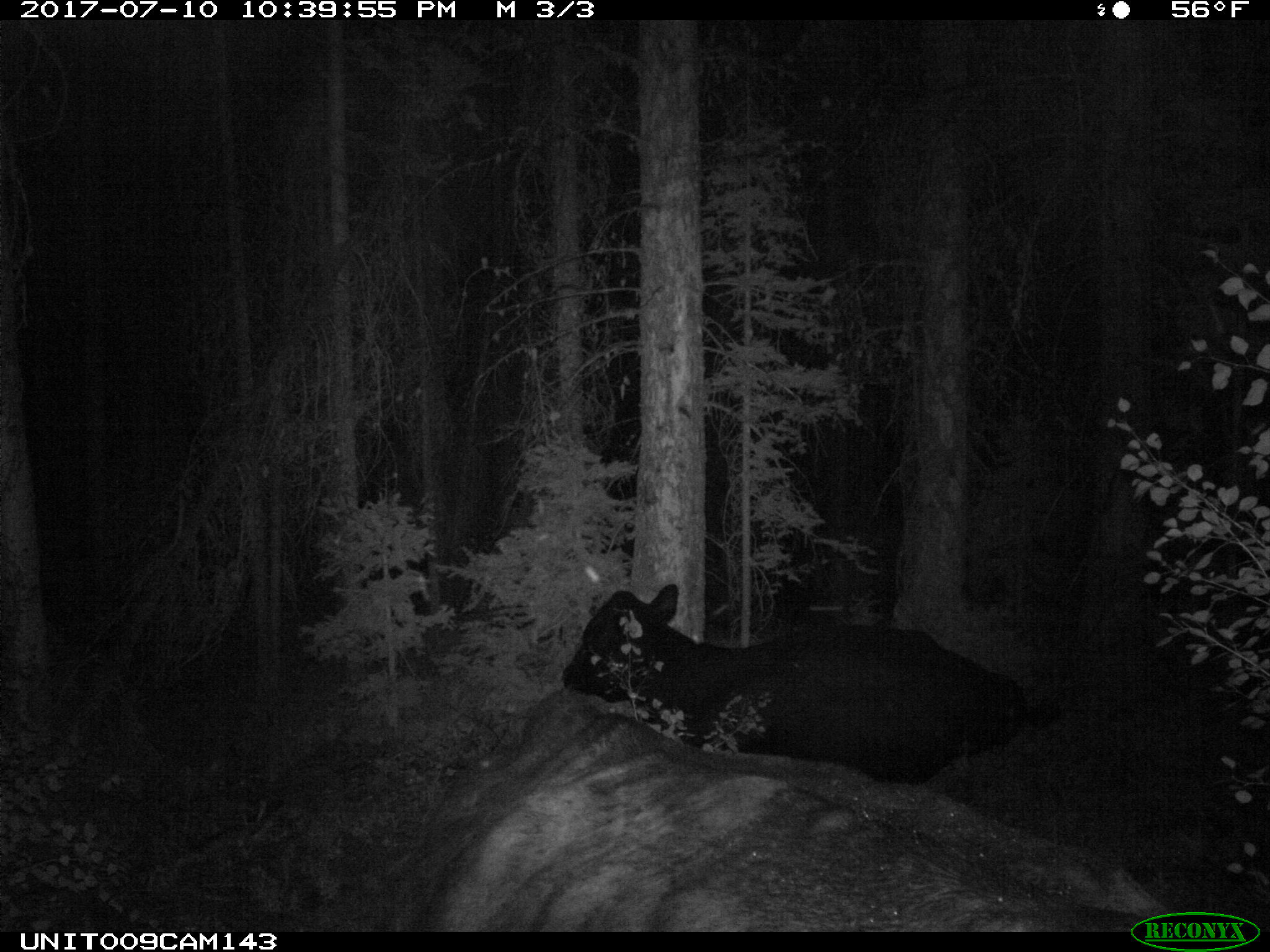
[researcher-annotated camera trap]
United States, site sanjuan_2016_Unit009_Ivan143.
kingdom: Animalia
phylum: Chordata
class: Mammalia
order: Artiodactyla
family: Bovidae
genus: Bos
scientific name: Bos taurus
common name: domestic cow